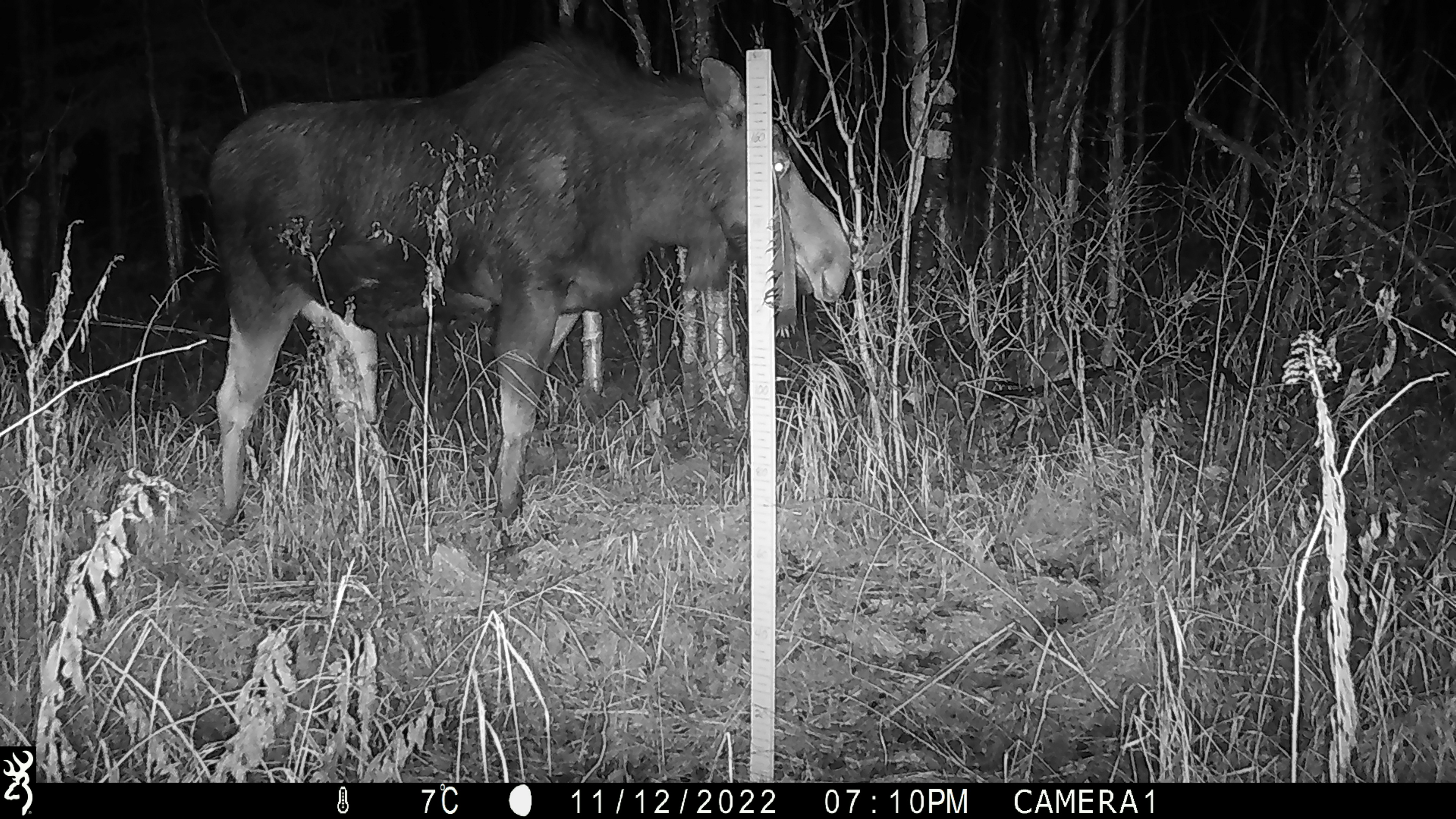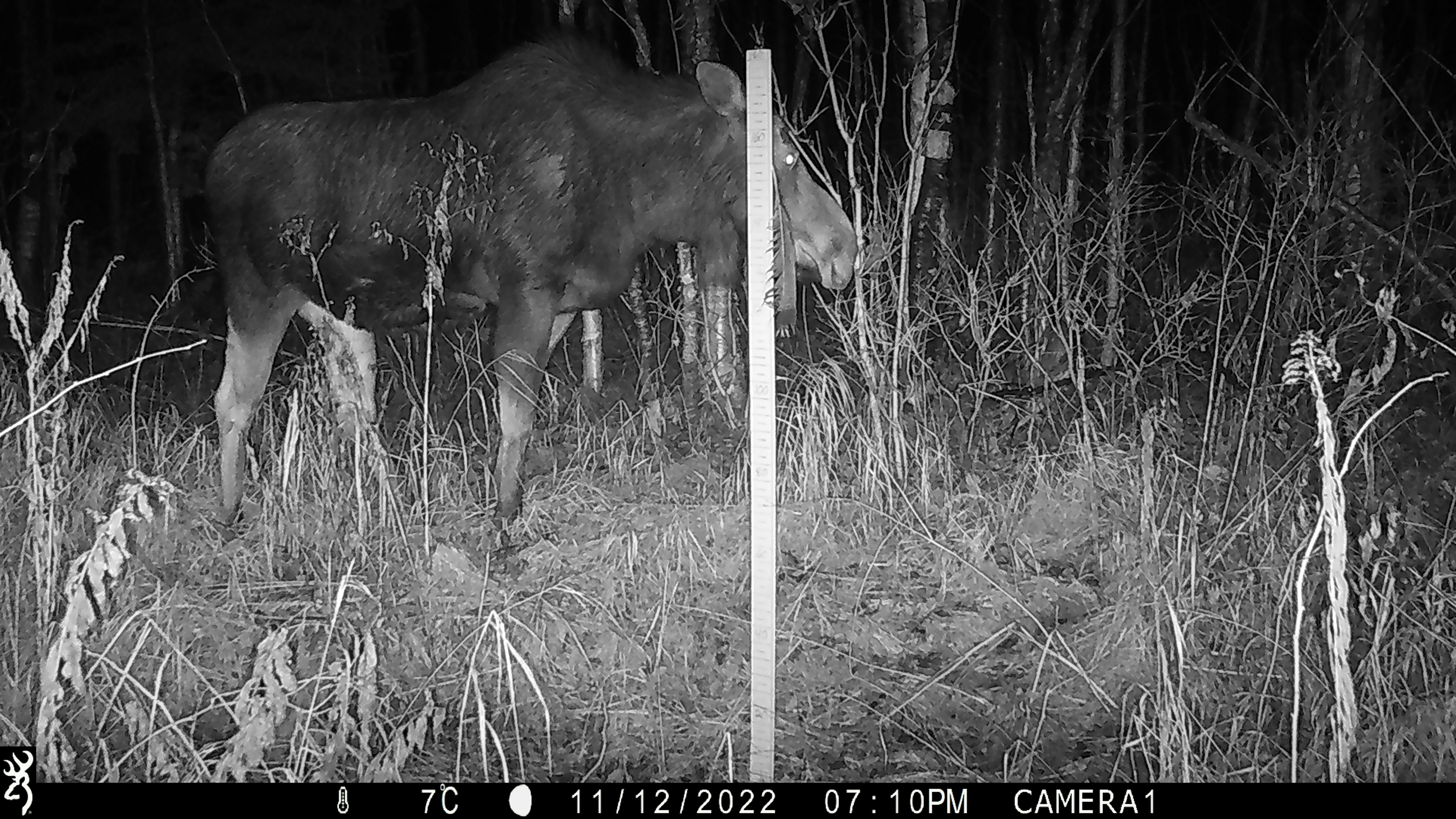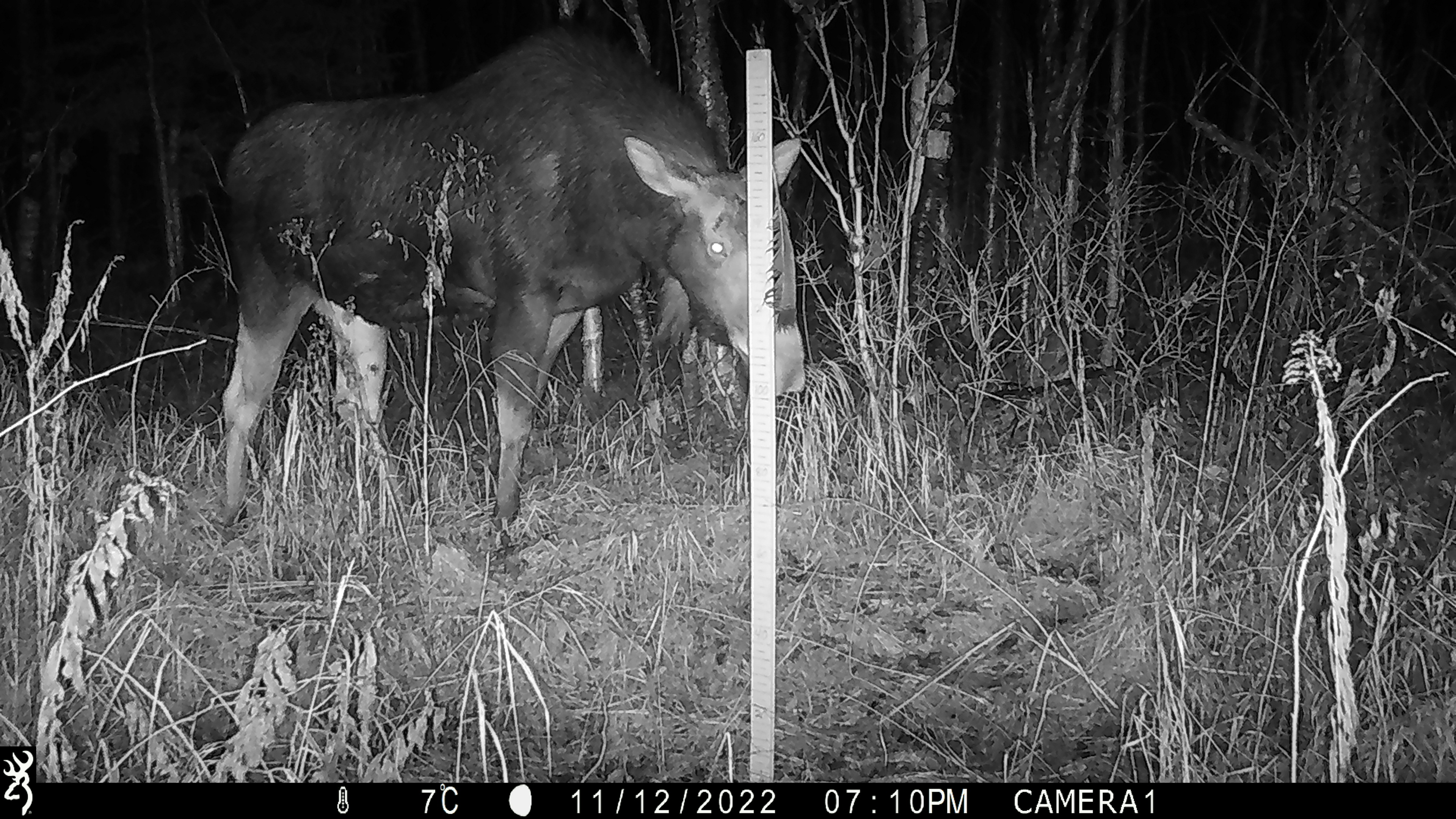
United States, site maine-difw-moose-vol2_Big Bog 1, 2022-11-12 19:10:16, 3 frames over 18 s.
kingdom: Animalia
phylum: Chordata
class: Mammalia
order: Artiodactyla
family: Cervidae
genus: Alces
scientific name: Alces alces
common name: moose